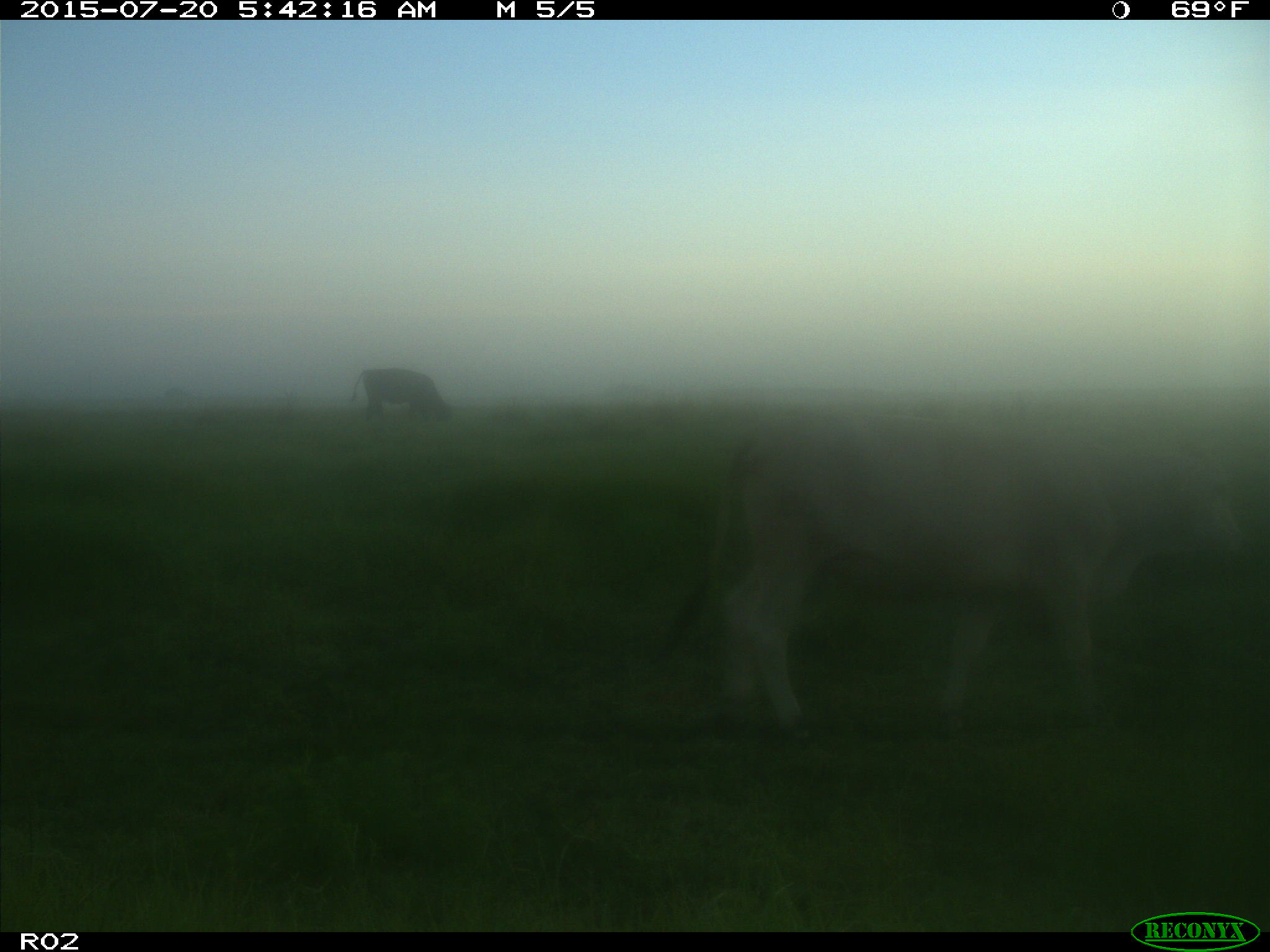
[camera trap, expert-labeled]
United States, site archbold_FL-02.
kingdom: Animalia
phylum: Chordata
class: Mammalia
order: Artiodactyla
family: Bovidae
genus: Bos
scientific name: Bos taurus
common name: domestic cow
Bos taurus (domestic cow).